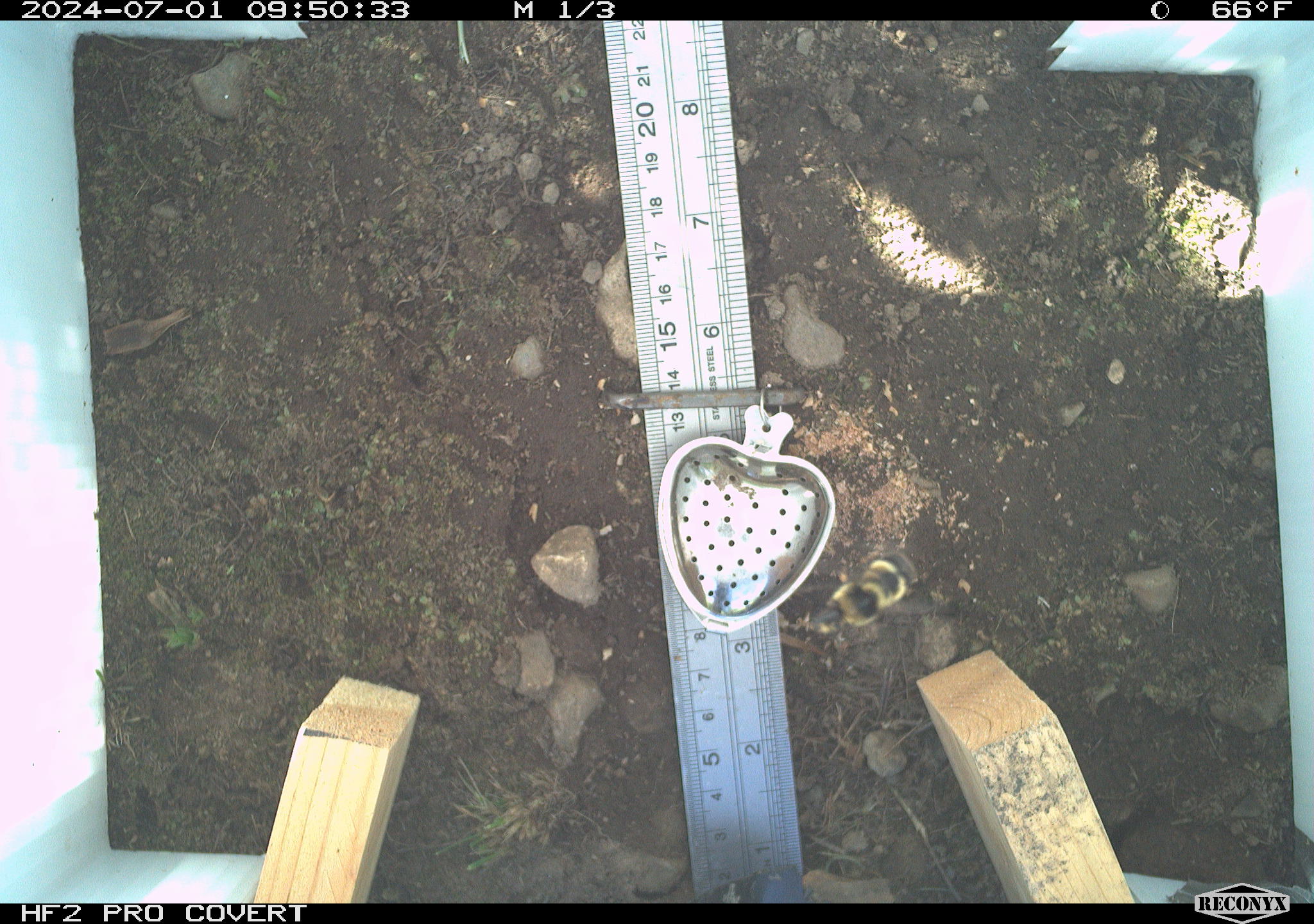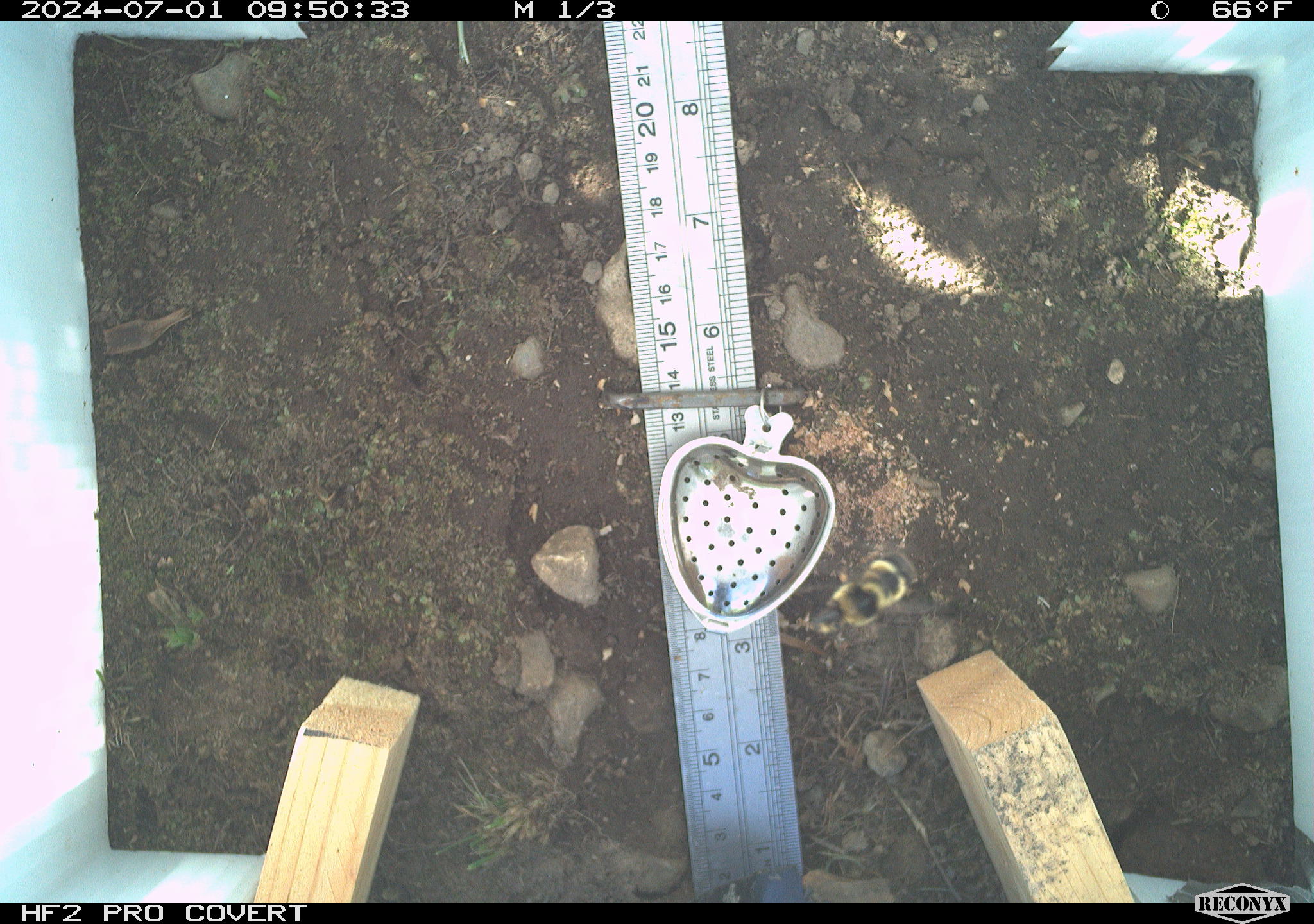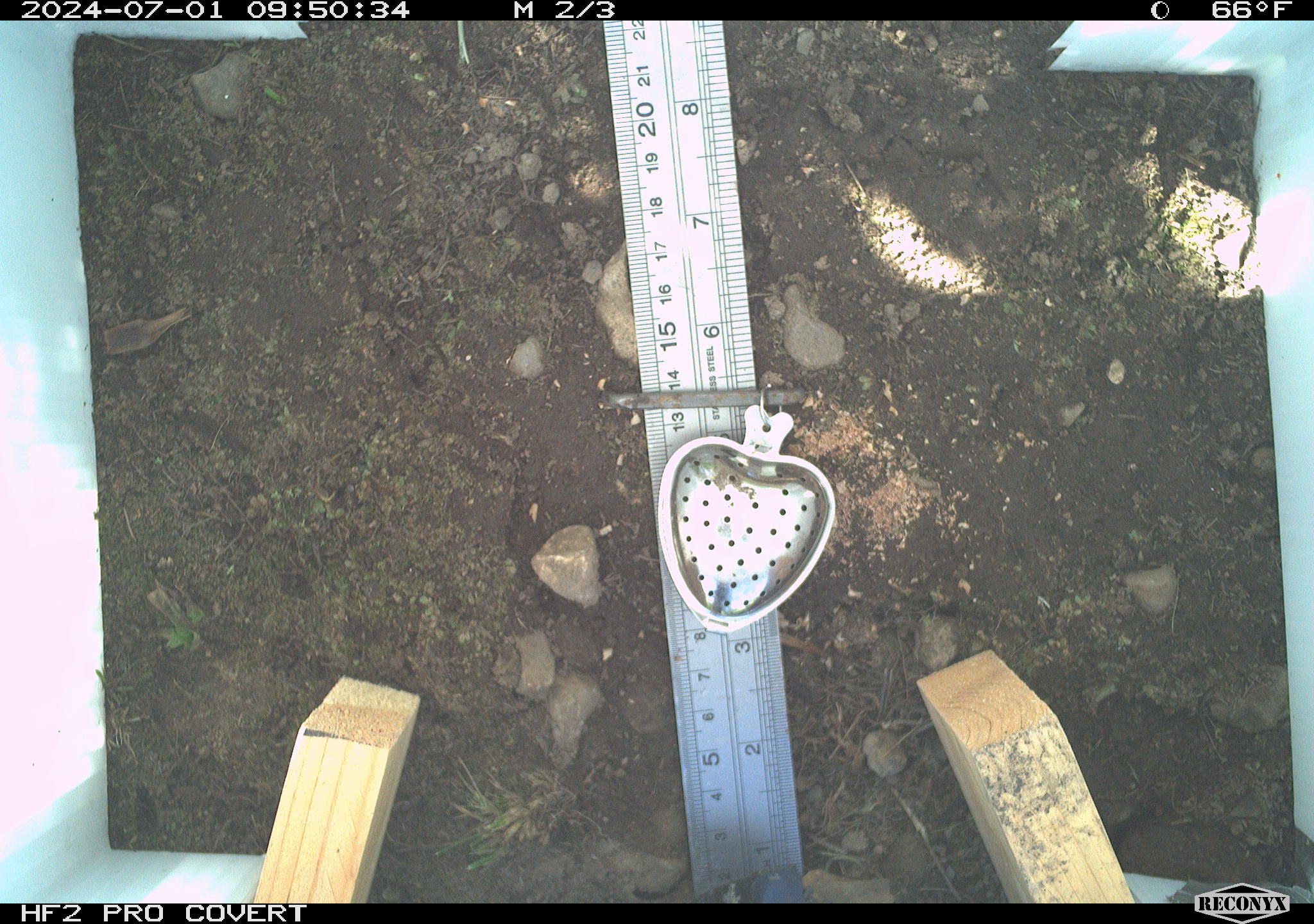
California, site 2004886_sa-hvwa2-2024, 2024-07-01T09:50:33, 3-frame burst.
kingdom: Animalia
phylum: Chordata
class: Mammalia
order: Rodentia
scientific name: Rodentia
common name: mouse species